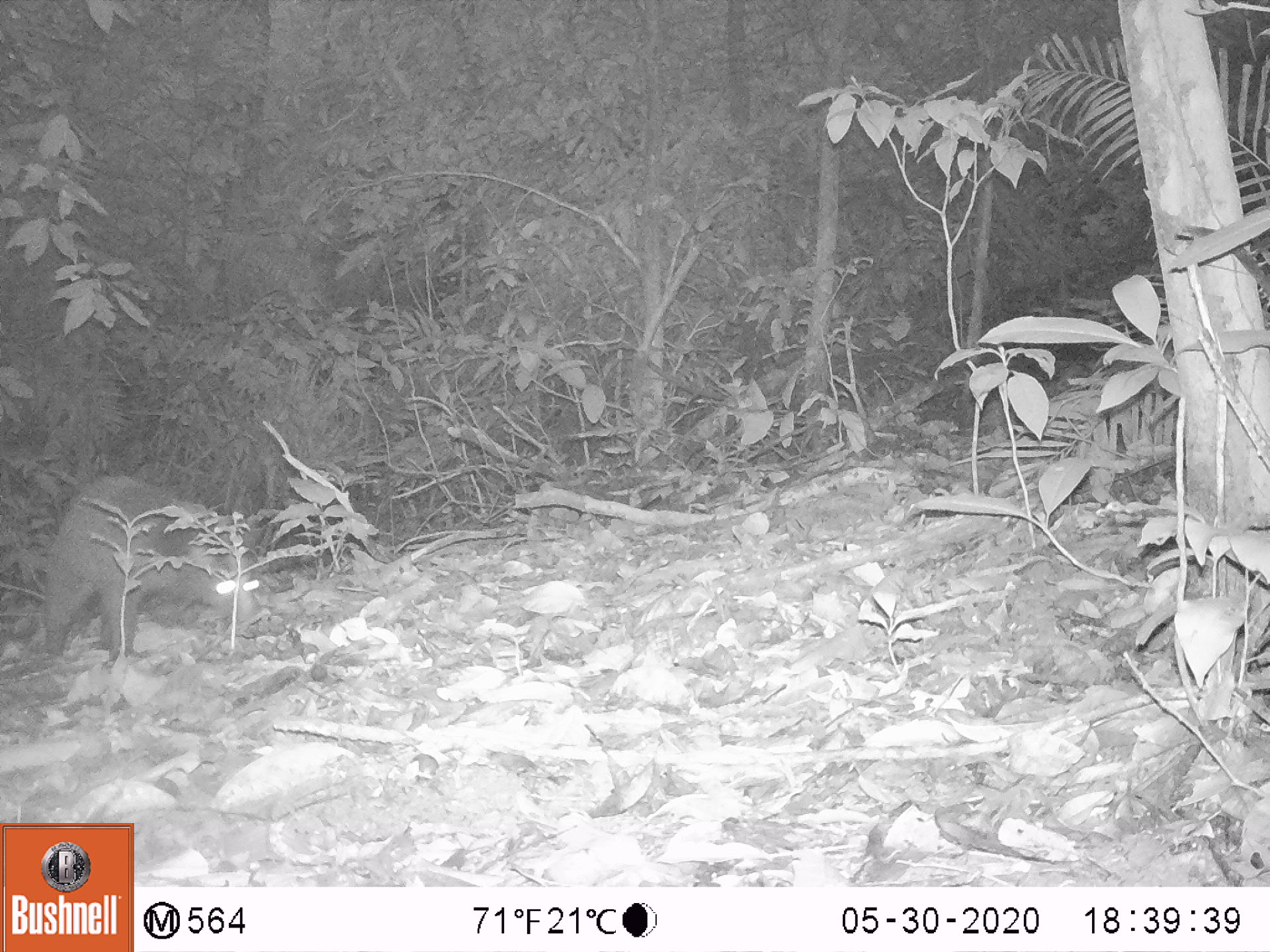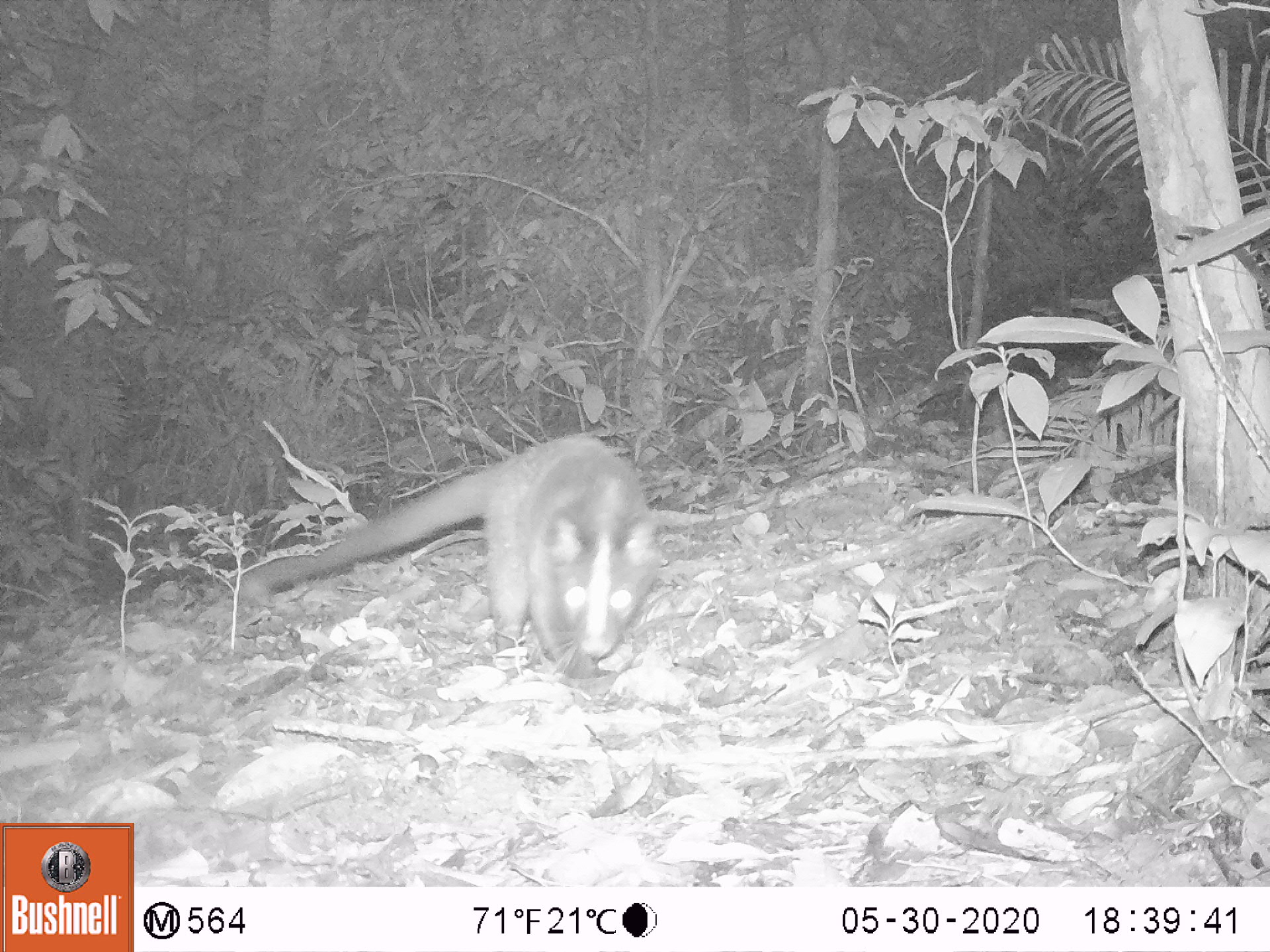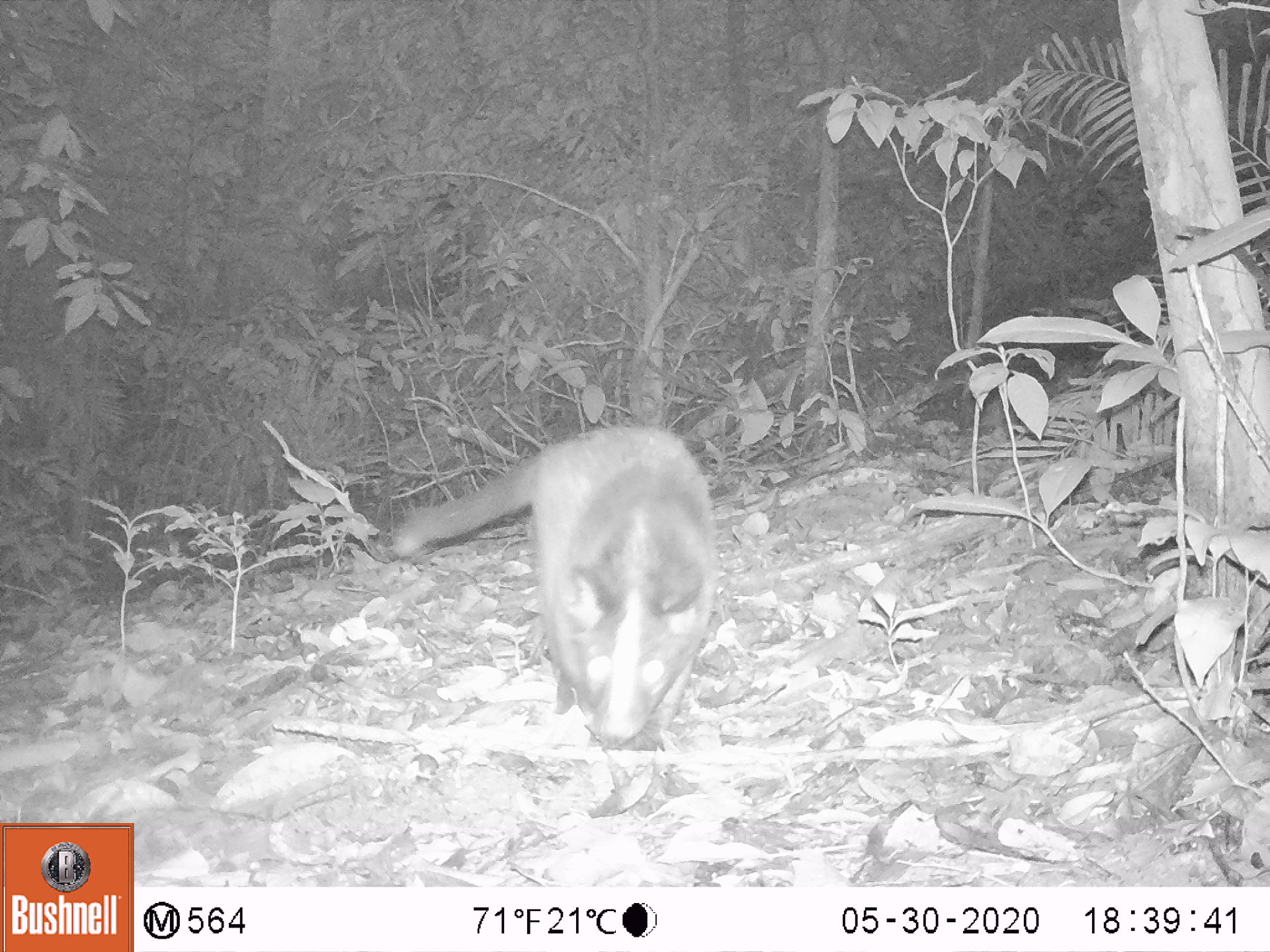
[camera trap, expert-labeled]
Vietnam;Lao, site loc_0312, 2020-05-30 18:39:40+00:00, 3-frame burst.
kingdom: Animalia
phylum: Chordata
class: Mammalia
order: Carnivora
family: Viverridae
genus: Paguma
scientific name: Paguma larvata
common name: masked palm civet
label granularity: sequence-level